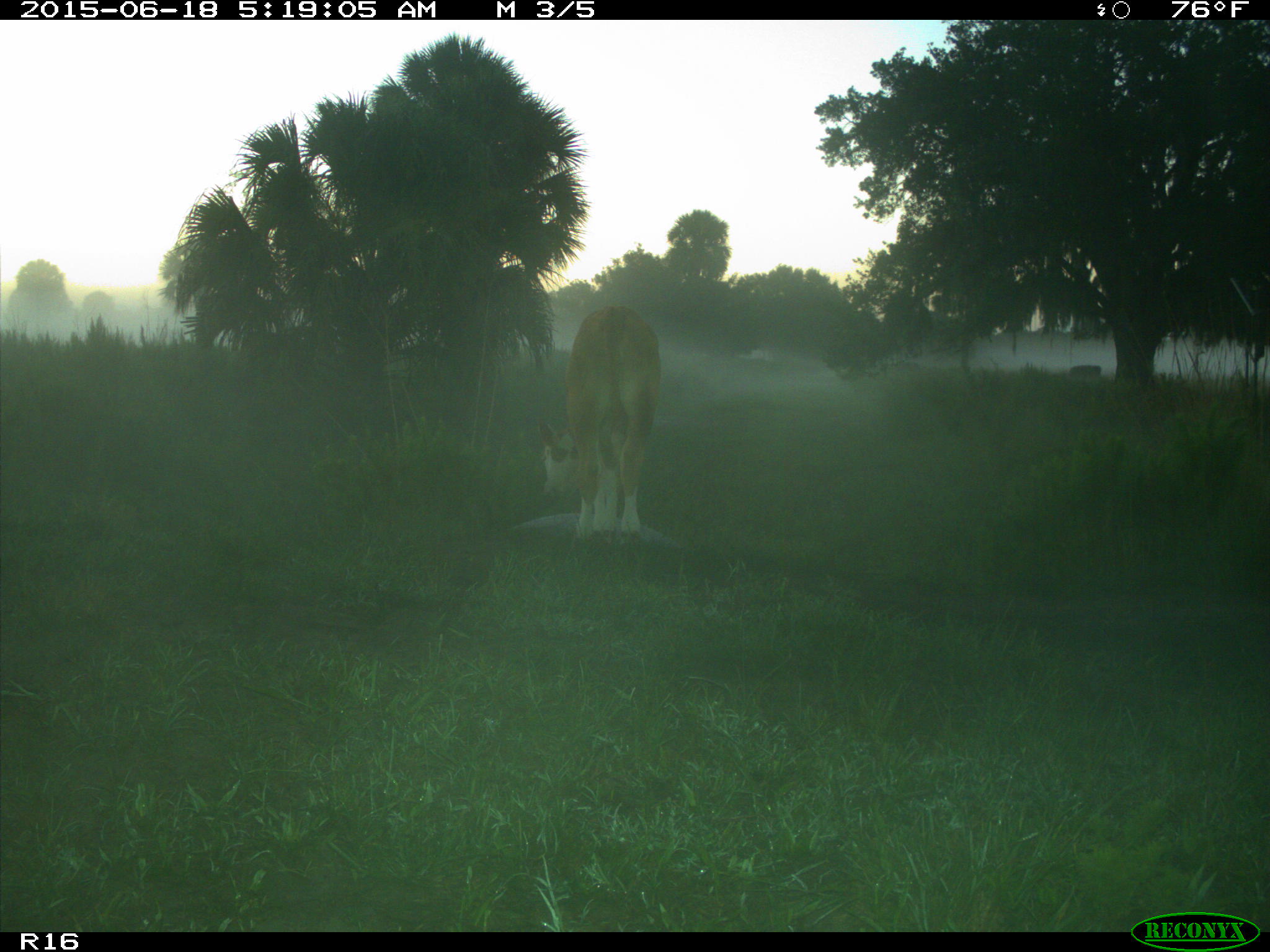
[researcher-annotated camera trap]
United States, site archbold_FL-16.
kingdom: Animalia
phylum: Chordata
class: Mammalia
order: Artiodactyla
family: Bovidae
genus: Bos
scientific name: Bos taurus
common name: domestic cow